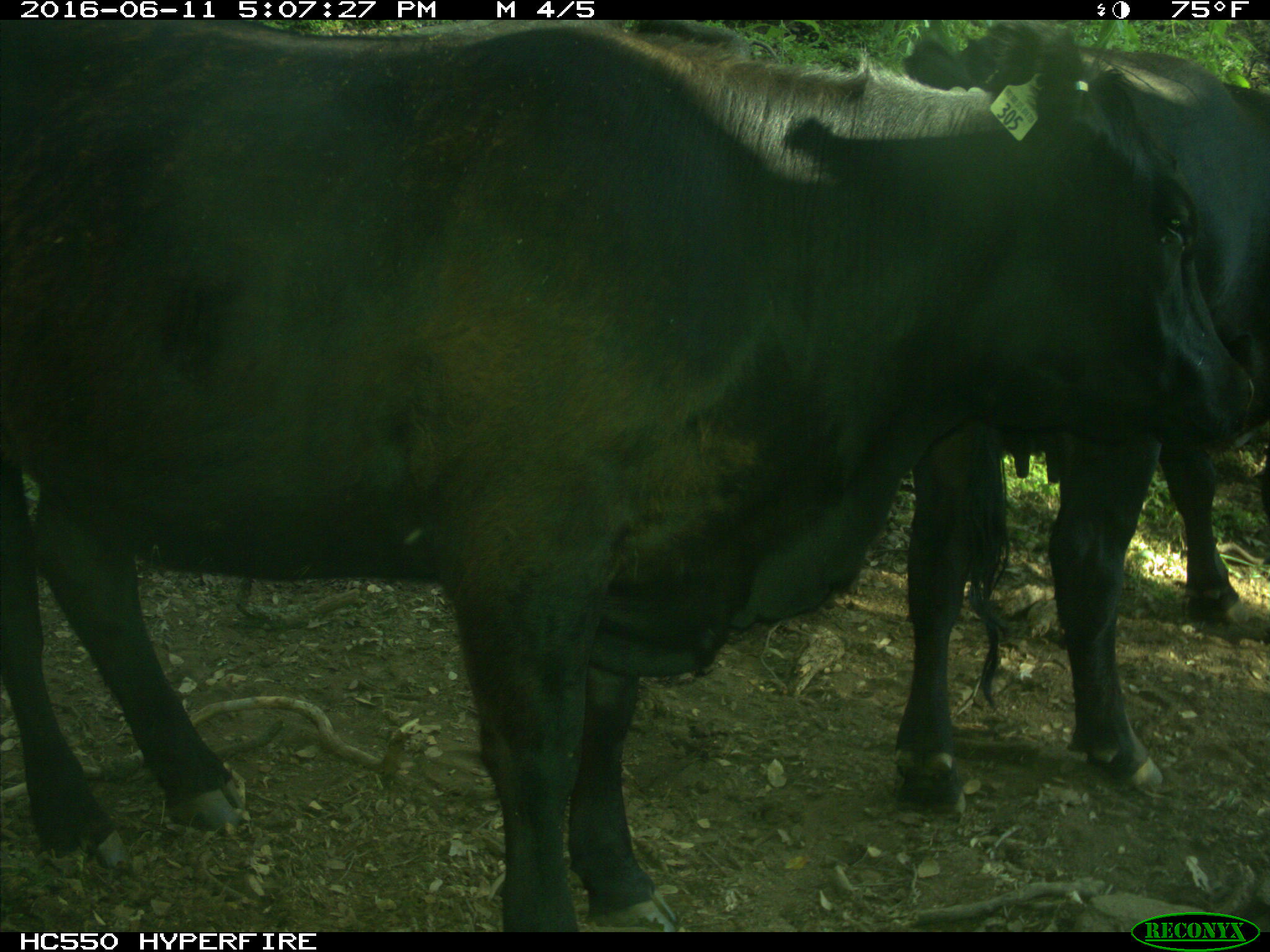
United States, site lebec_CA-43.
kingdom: Animalia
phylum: Chordata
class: Mammalia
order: Artiodactyla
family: Bovidae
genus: Bos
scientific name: Bos taurus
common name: domestic cow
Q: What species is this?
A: Bos taurus (domestic cow).